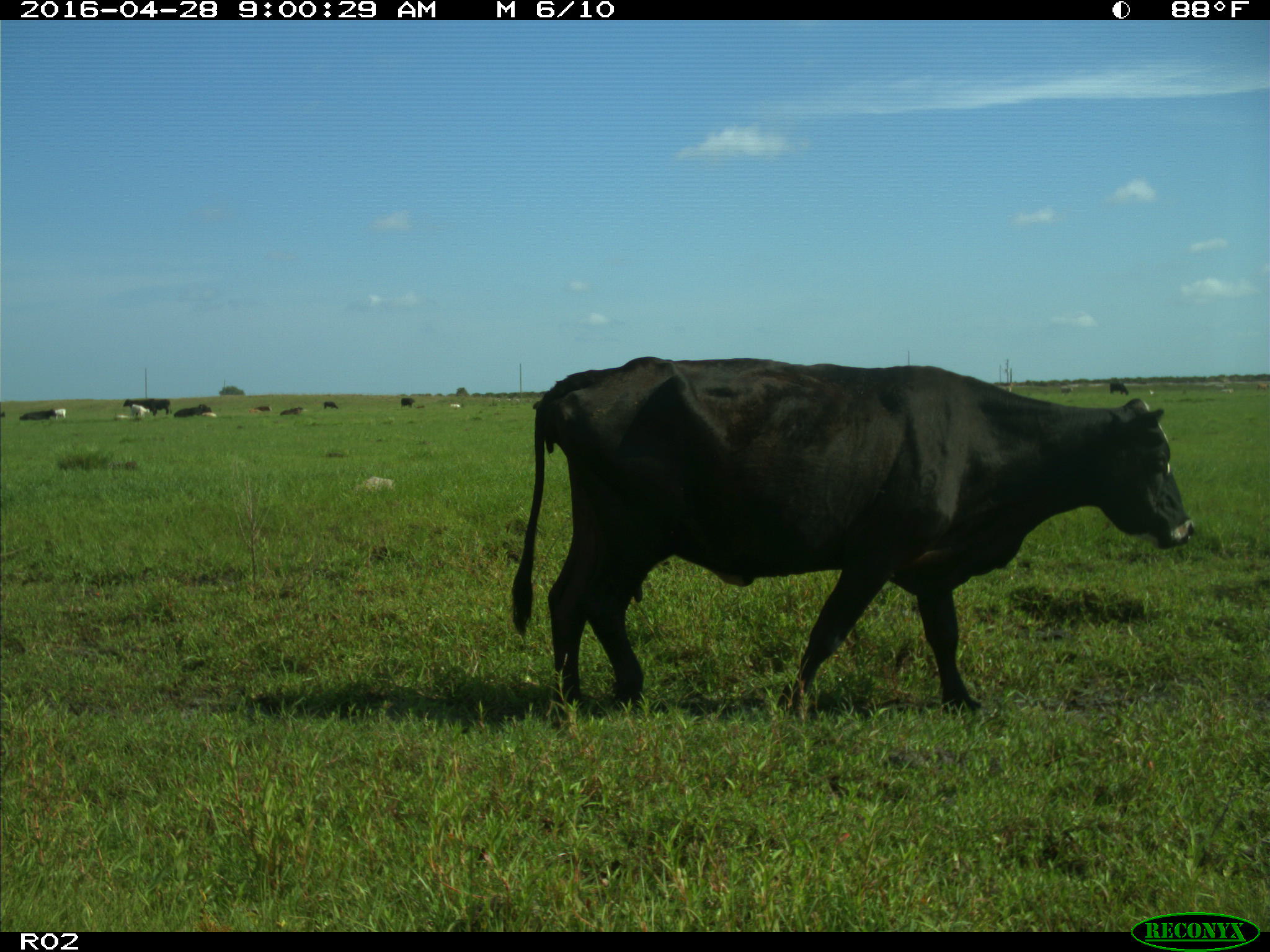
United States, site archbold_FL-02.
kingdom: Animalia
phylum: Chordata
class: Mammalia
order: Artiodactyla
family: Bovidae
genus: Bos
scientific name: Bos taurus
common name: domestic cow